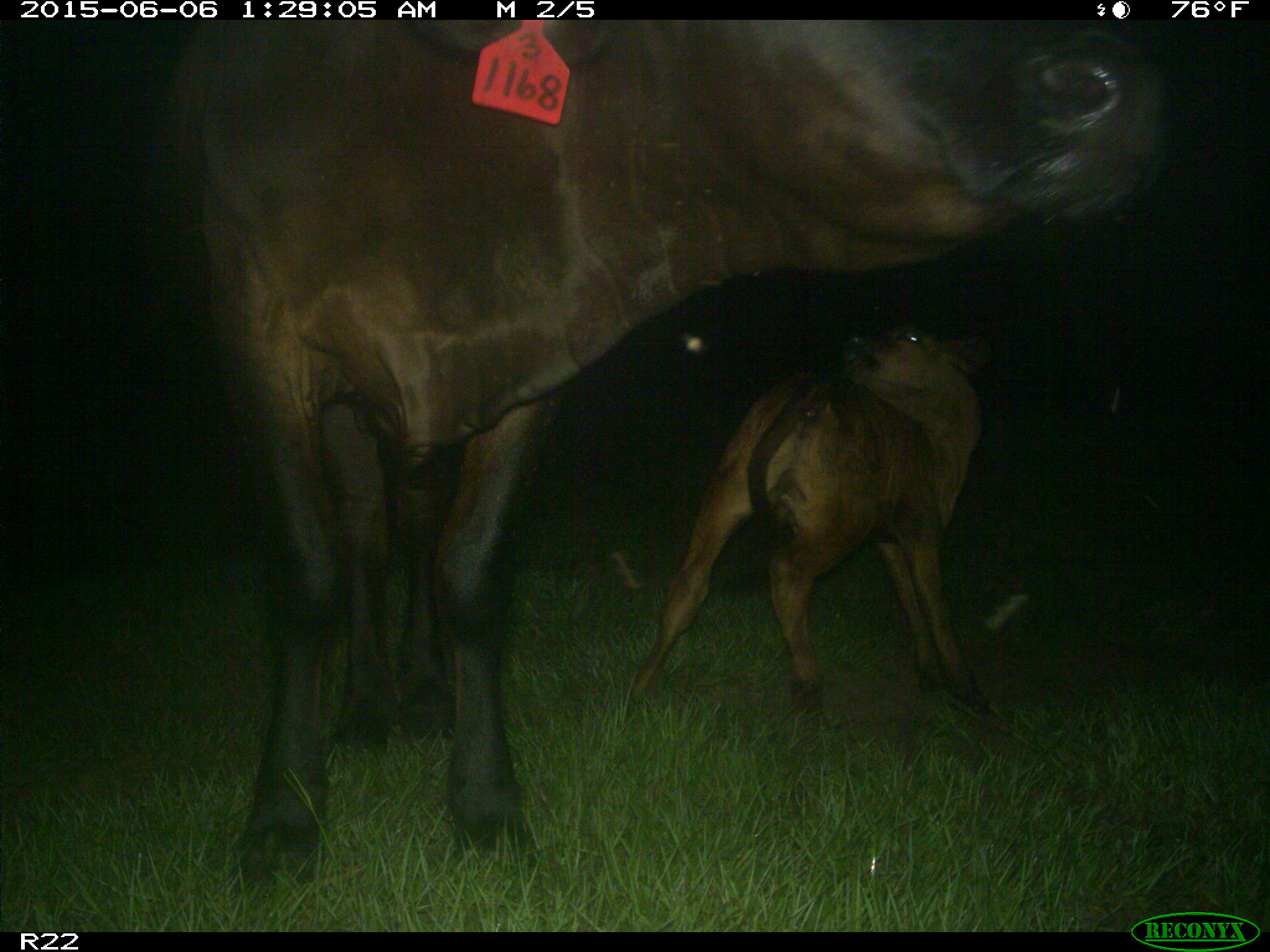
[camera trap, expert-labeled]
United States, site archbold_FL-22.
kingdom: Animalia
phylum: Chordata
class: Mammalia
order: Artiodactyla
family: Bovidae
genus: Bos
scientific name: Bos taurus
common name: domestic cow